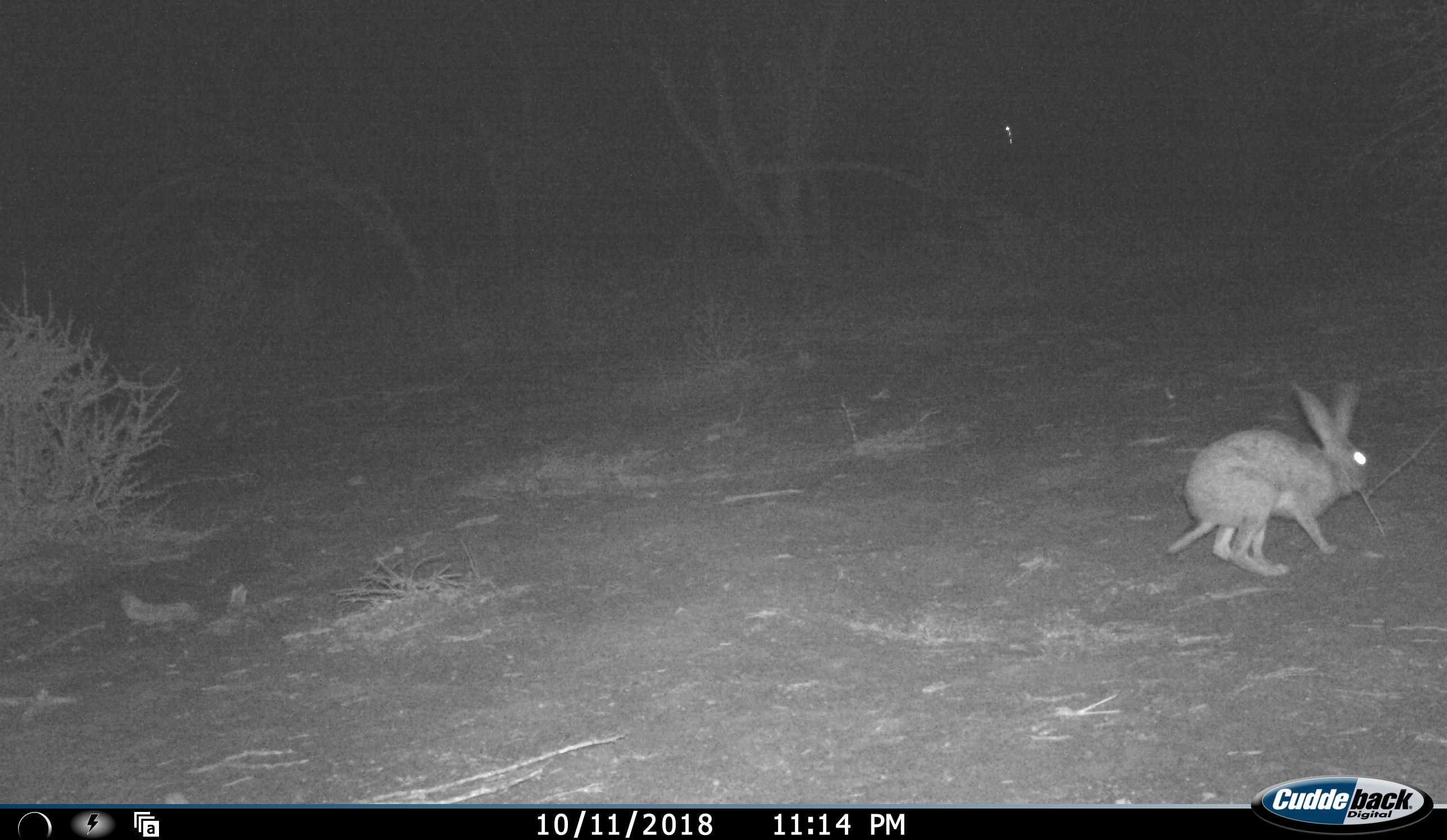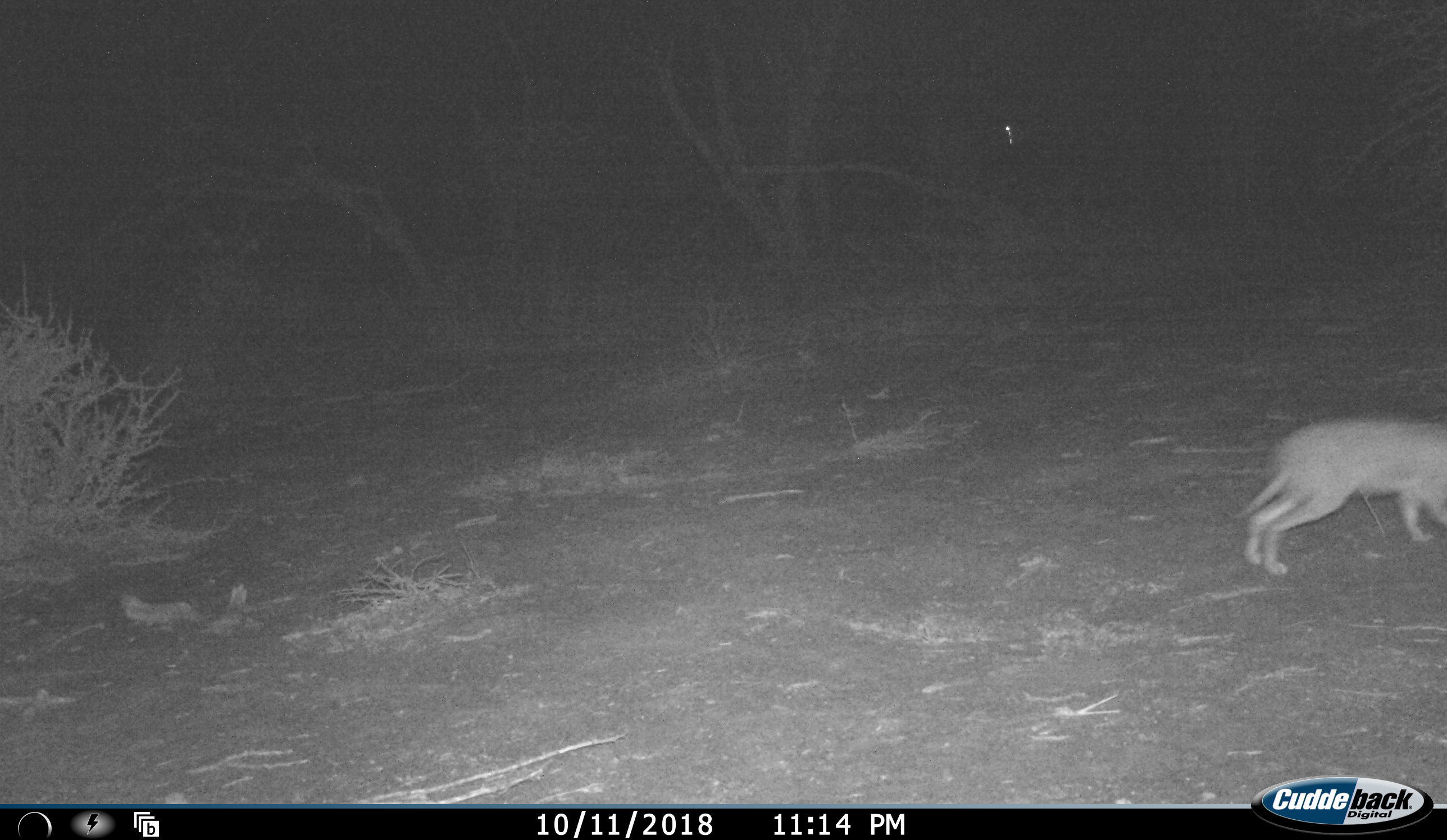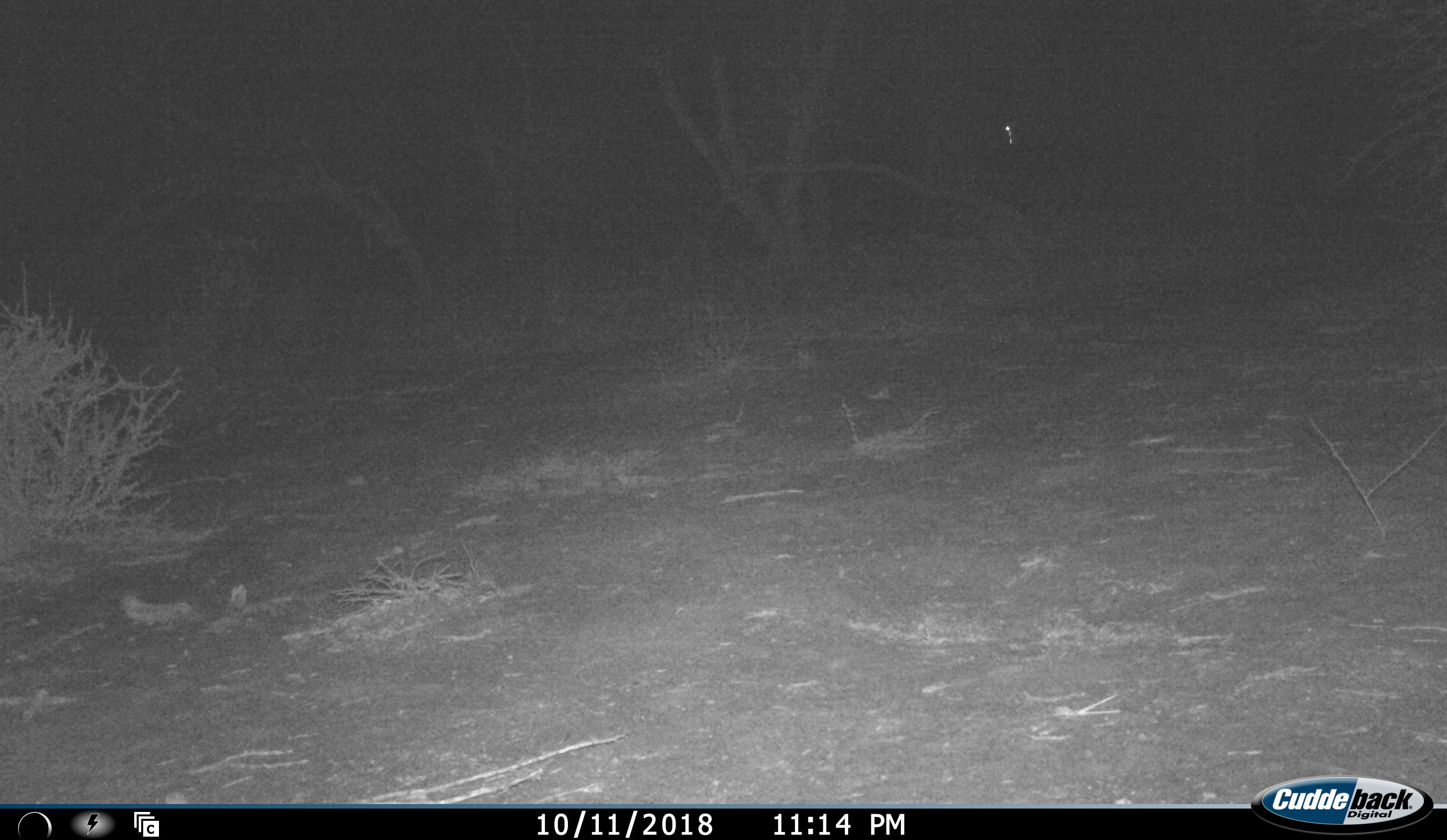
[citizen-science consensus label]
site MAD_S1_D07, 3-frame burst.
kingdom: Animalia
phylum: Chordata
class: Mammalia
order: Lagomorpha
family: Leporidae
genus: Lepus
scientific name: Lepus capensis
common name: cape hare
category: harecape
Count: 1.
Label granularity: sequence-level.